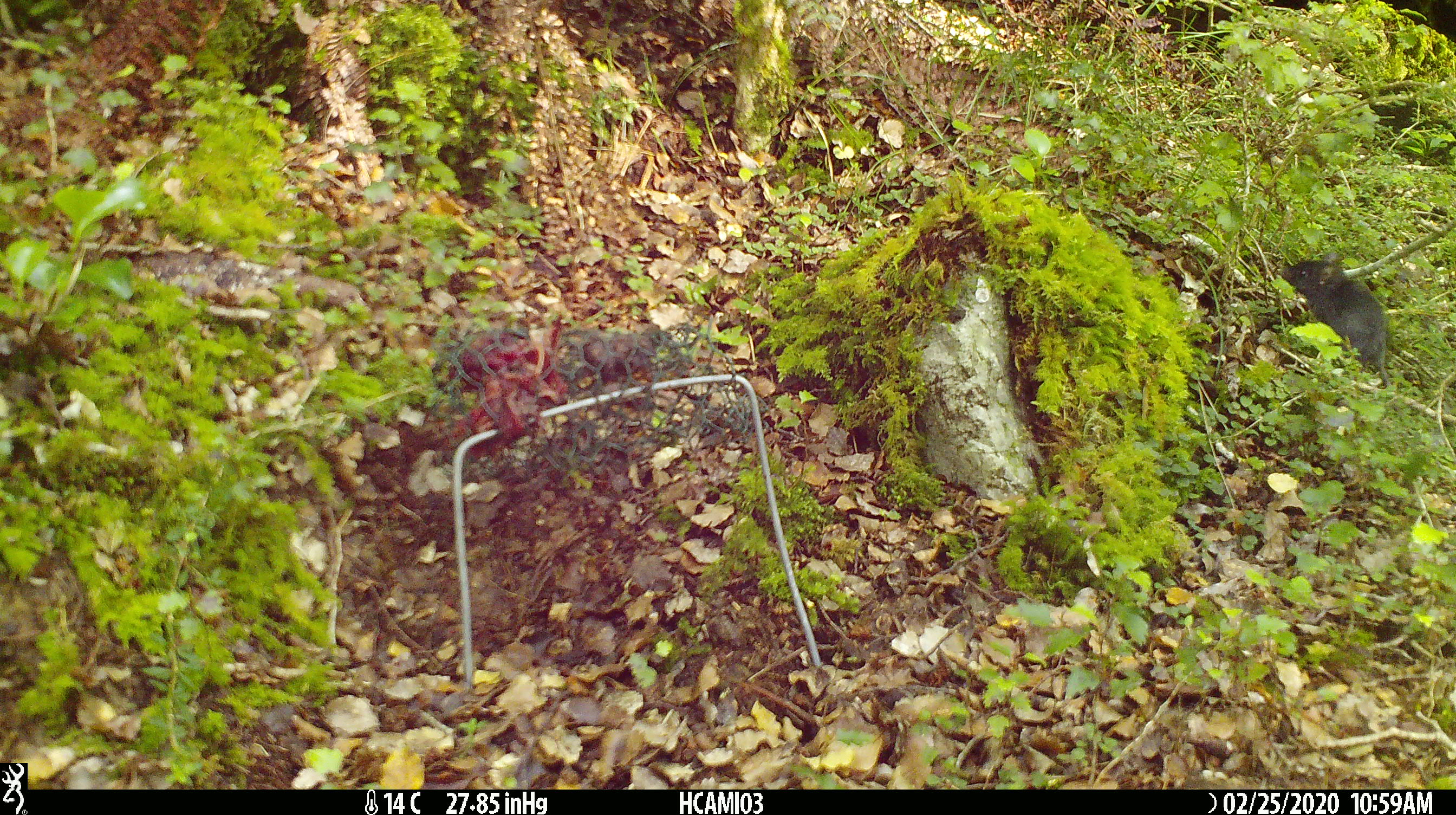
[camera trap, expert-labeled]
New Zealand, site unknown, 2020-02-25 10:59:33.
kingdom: Animalia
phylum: Chordata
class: Mammalia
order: Rodentia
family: Muridae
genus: Mus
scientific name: Mus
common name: mouse